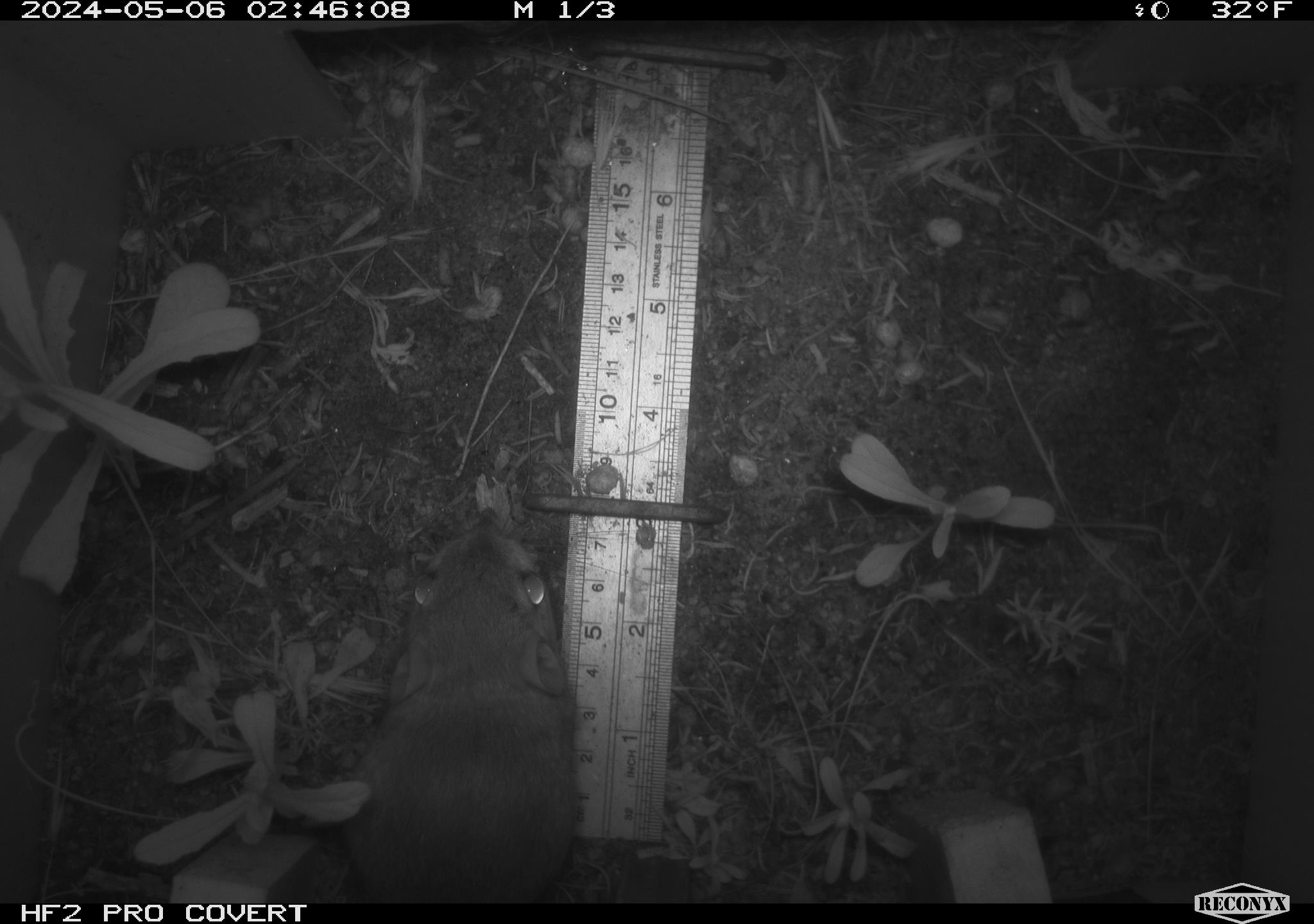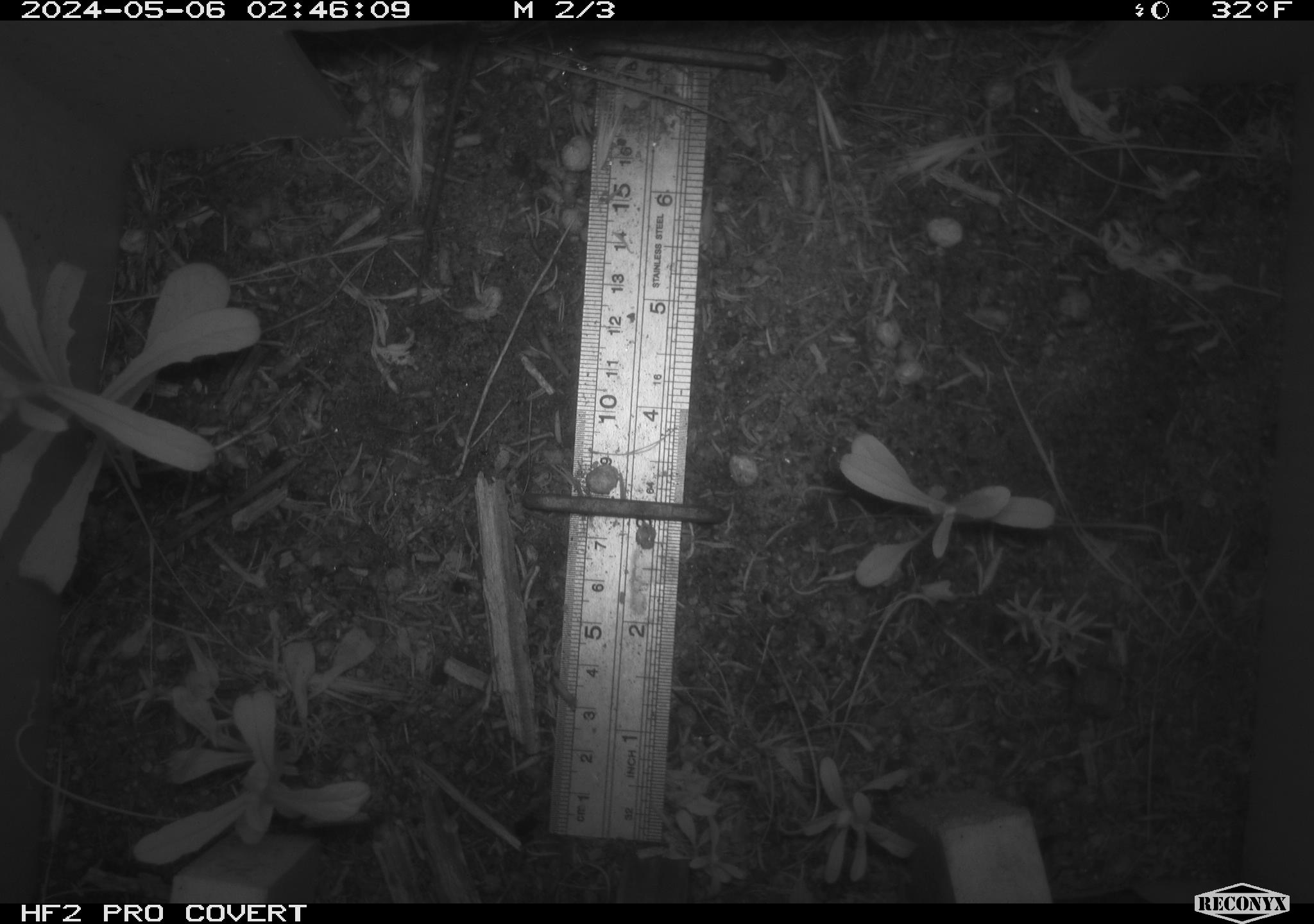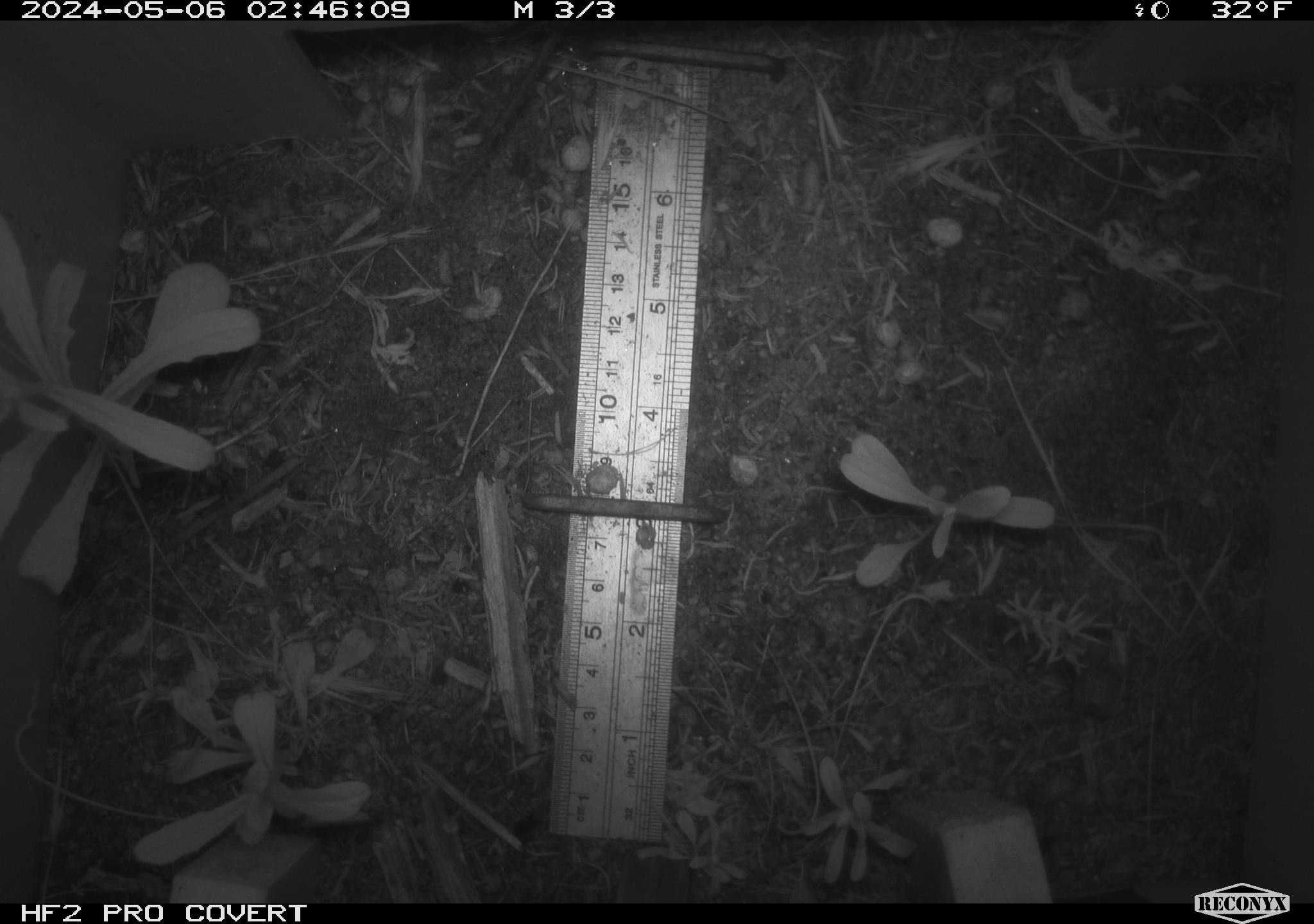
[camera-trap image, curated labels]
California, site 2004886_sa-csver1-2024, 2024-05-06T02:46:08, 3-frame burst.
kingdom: Animalia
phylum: Chordata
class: Mammalia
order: Rodentia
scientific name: Rodentia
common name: rodent